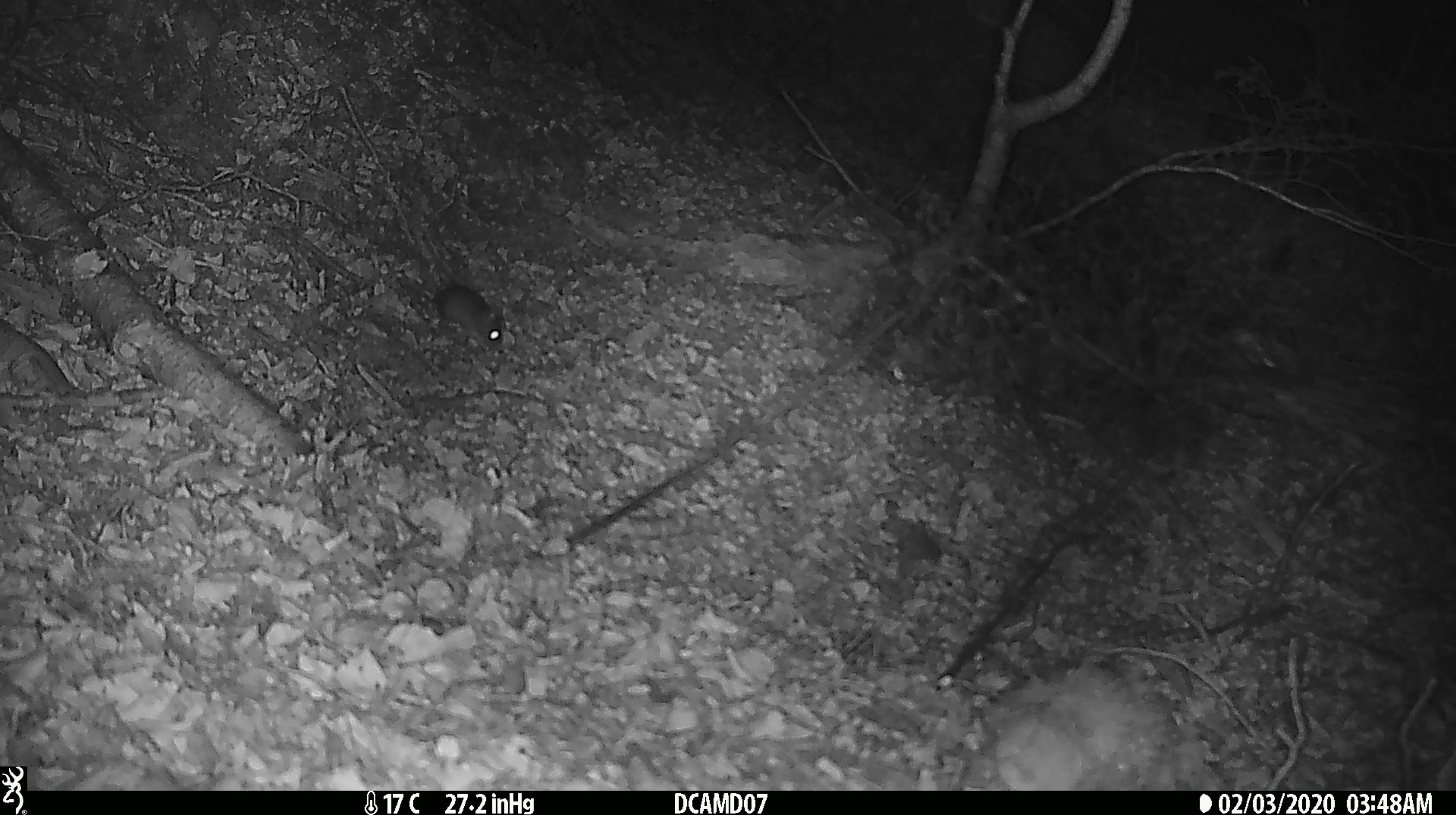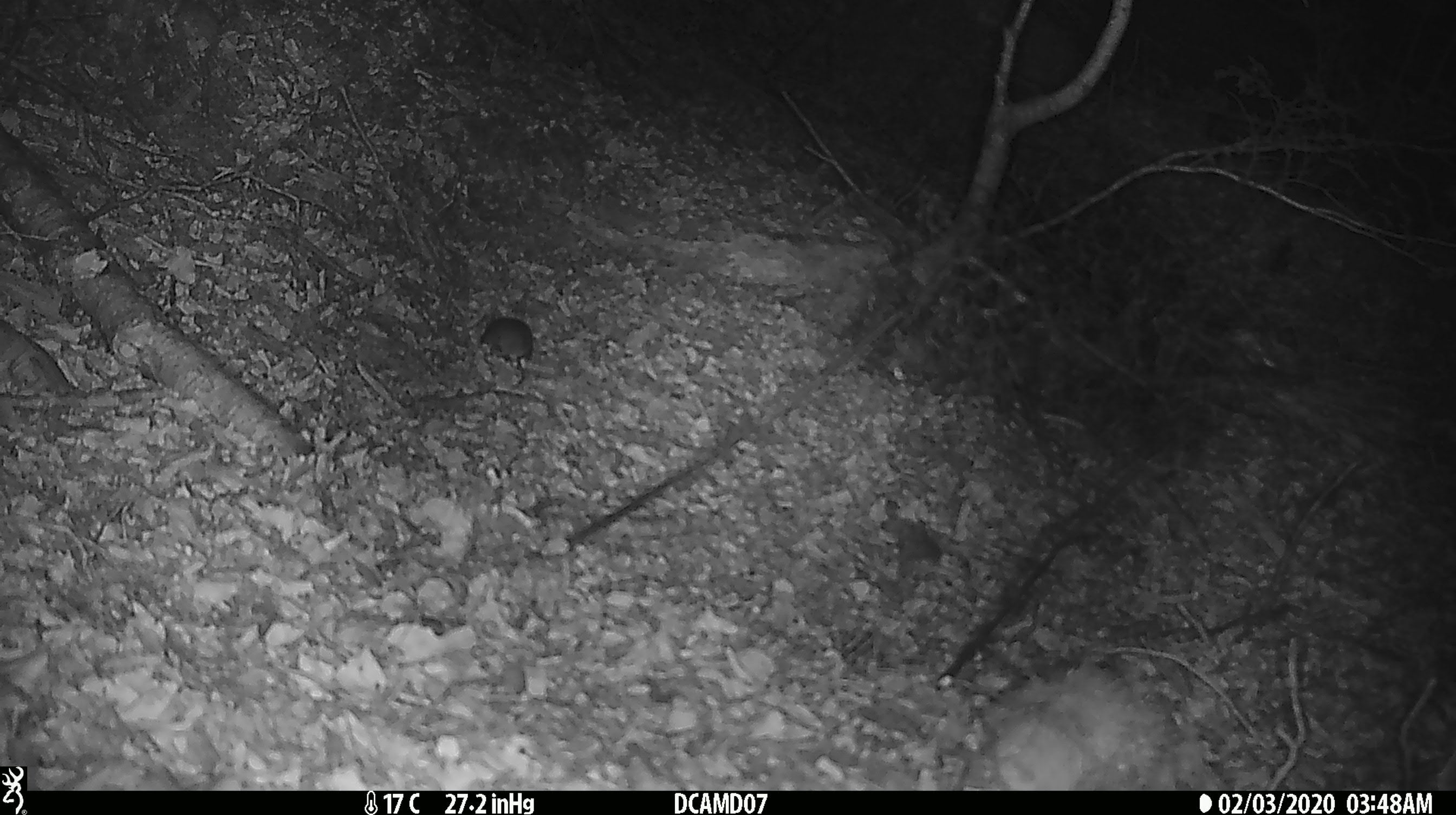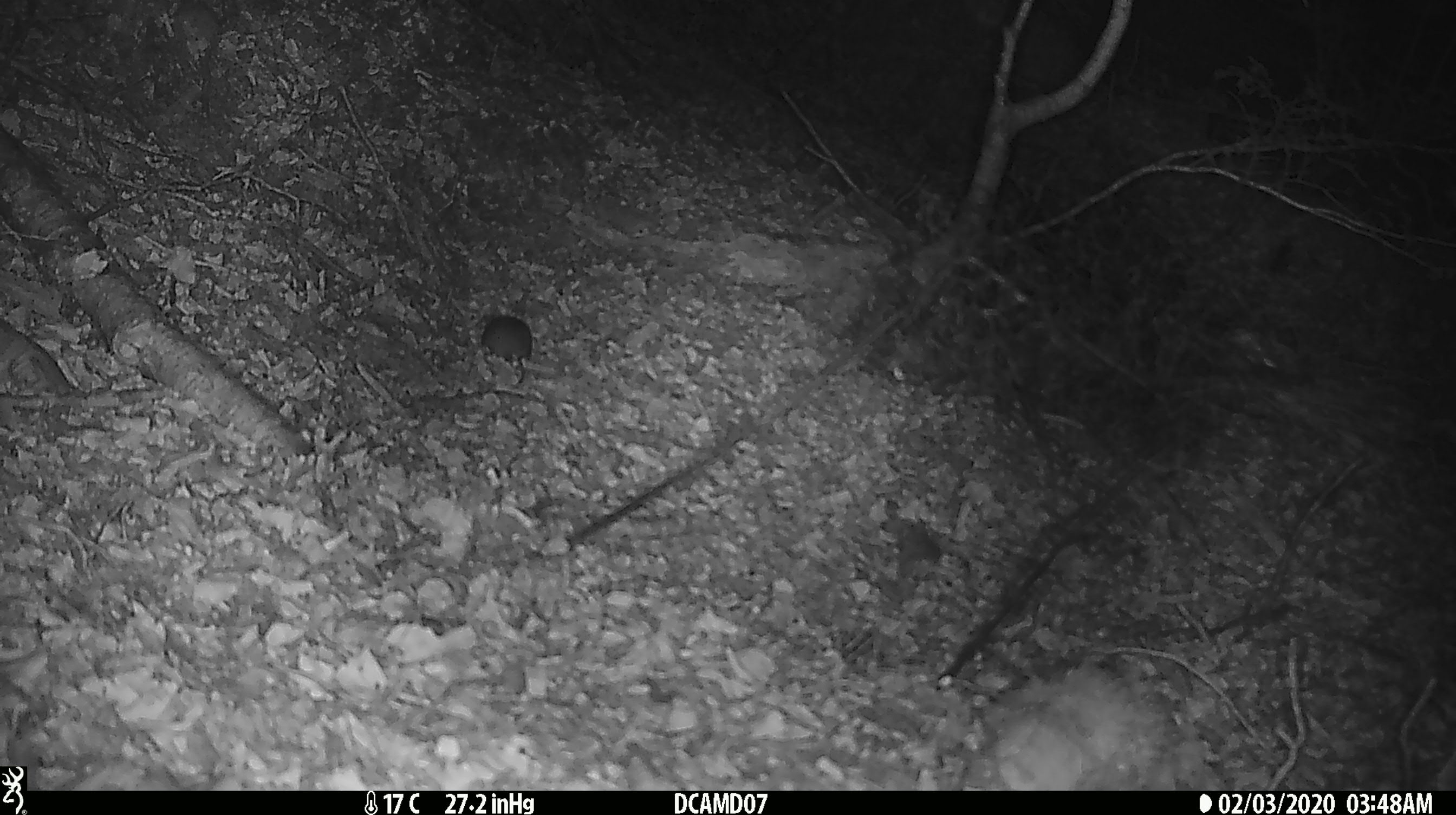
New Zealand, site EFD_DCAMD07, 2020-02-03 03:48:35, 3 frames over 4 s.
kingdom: Animalia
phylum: Chordata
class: Mammalia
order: Rodentia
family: Muridae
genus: Mus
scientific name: Mus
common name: mouse